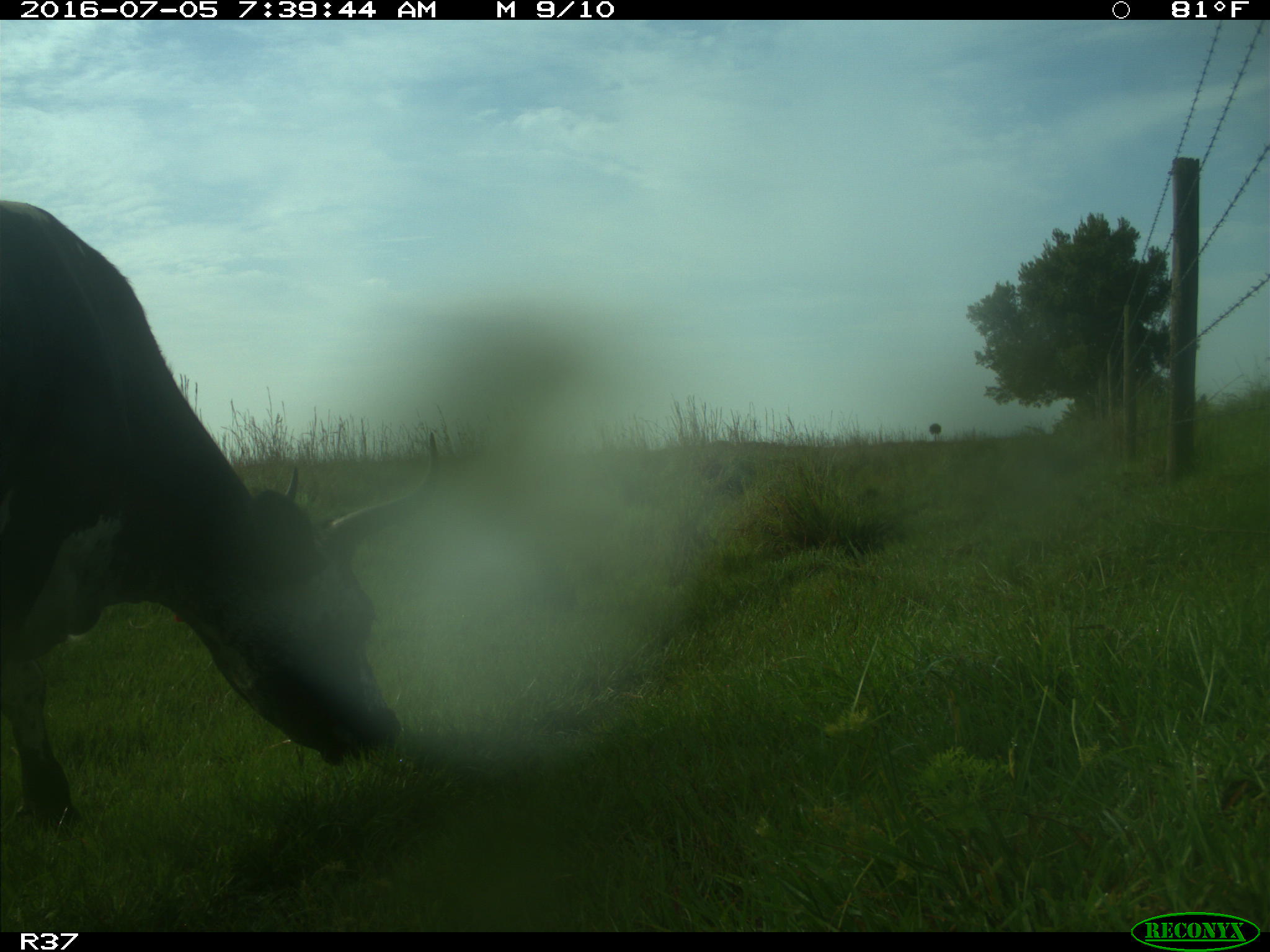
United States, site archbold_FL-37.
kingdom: Animalia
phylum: Chordata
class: Mammalia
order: Artiodactyla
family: Bovidae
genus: Bos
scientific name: Bos taurus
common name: domestic cow